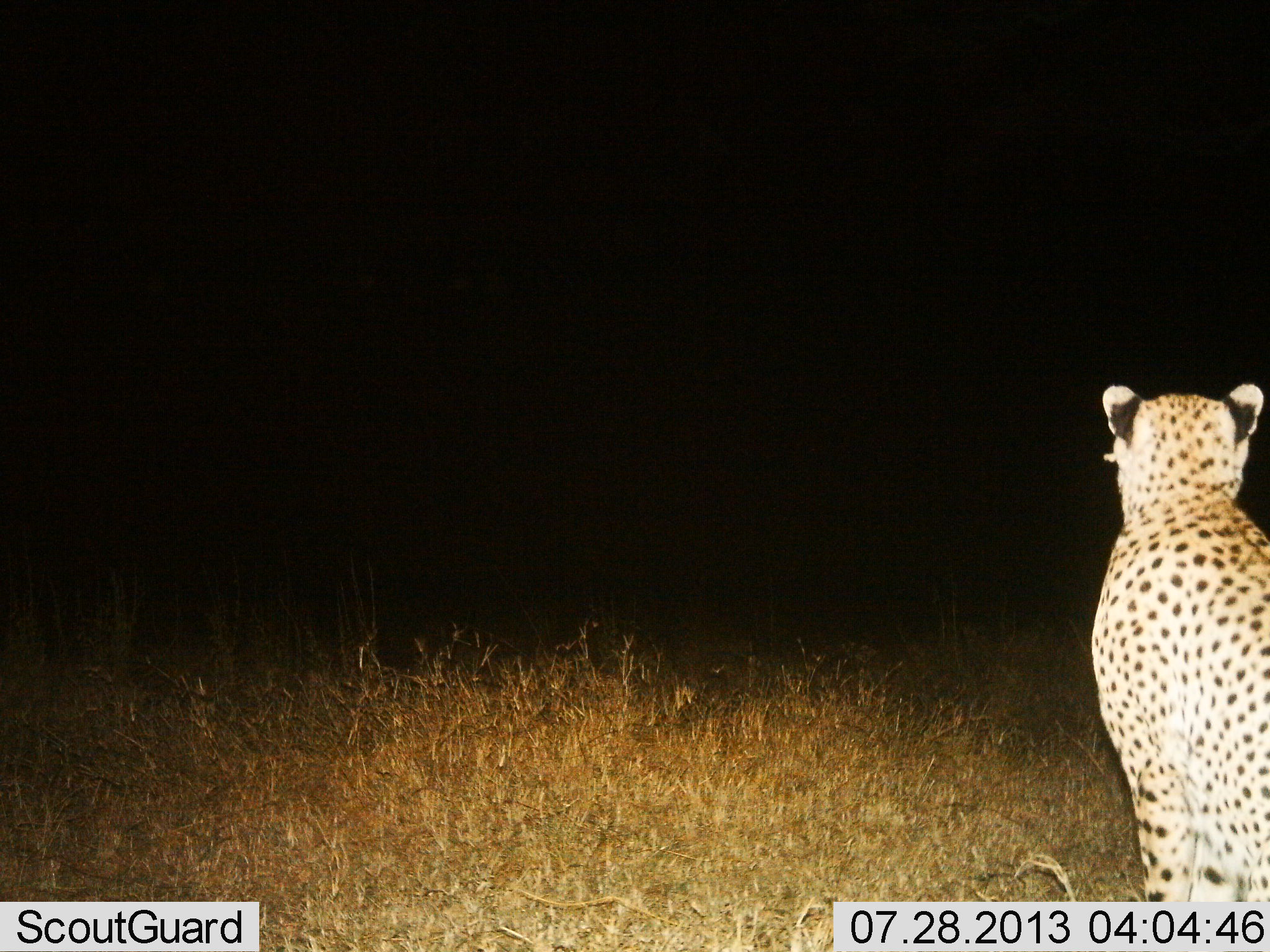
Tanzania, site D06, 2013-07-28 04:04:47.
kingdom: Animalia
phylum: Chordata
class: Mammalia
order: Carnivora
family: Felidae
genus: Acinonyx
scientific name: Acinonyx jubatus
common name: cheetah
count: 1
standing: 10%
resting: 90%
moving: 0%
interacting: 0%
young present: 0%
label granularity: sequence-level